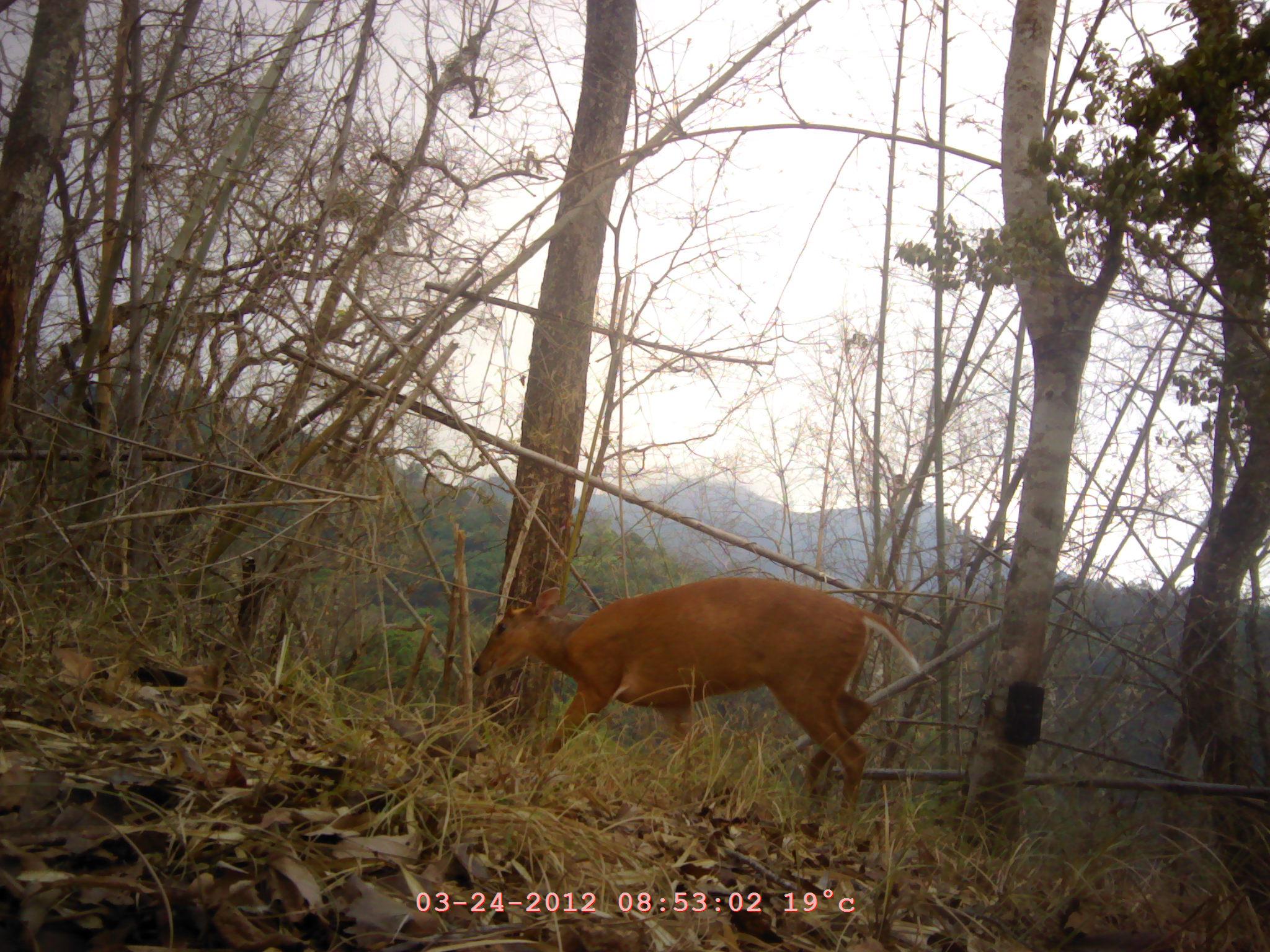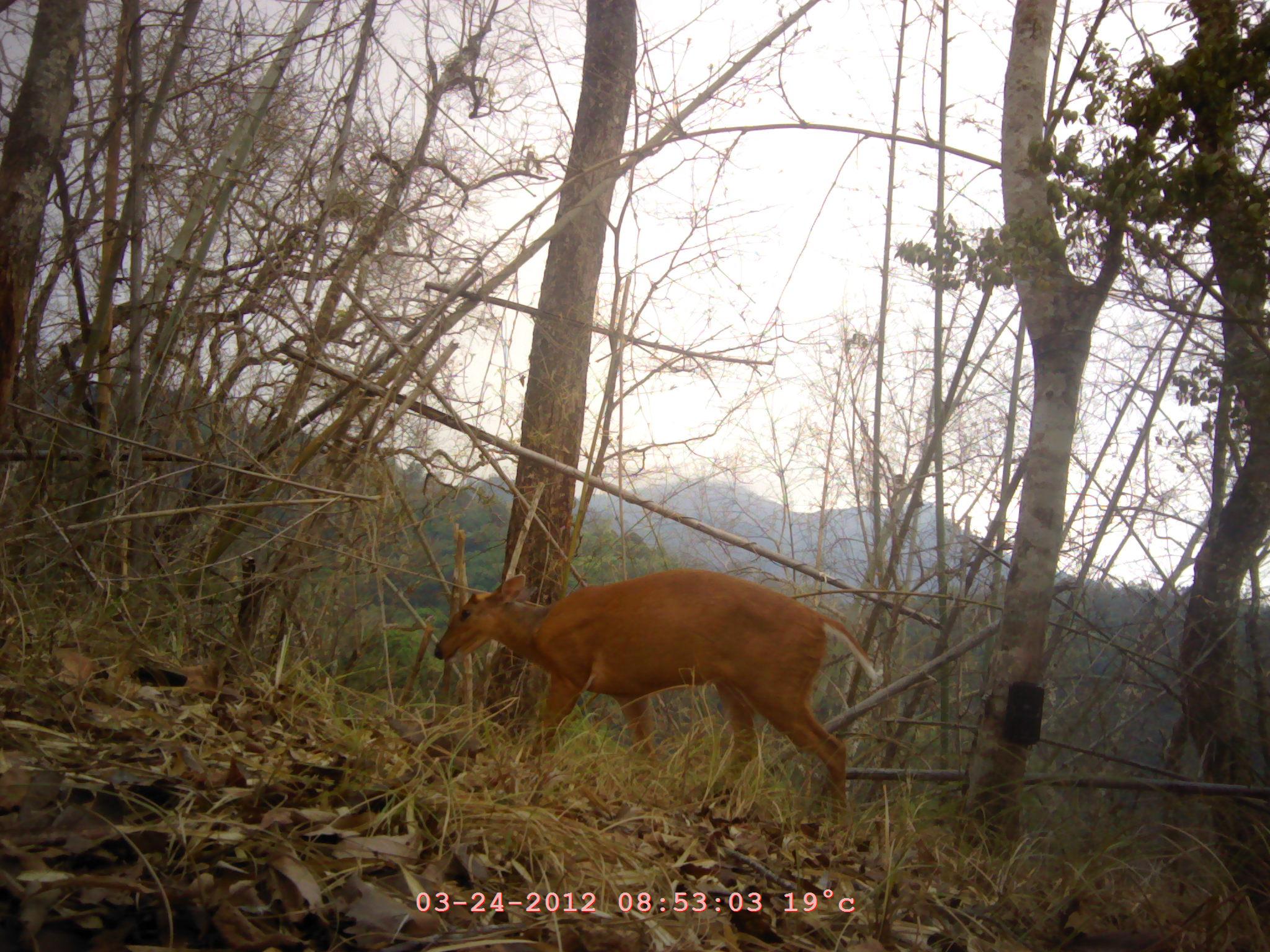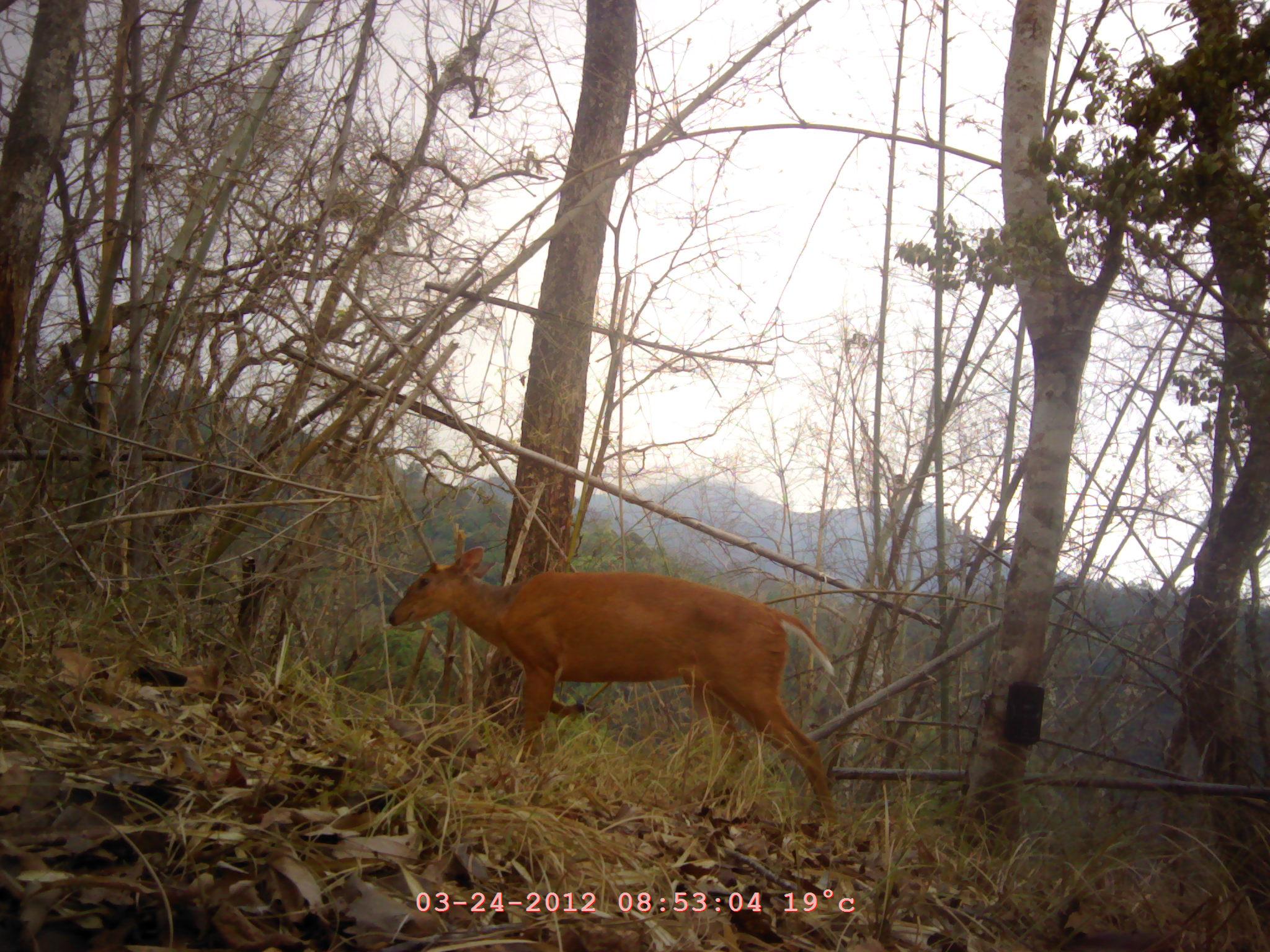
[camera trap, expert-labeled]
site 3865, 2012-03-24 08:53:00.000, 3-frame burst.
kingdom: Animalia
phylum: Chordata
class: Mammalia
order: Artiodactyla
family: Cervidae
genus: Muntiacus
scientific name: Muntiacus muntjak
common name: southern red muntjac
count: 1